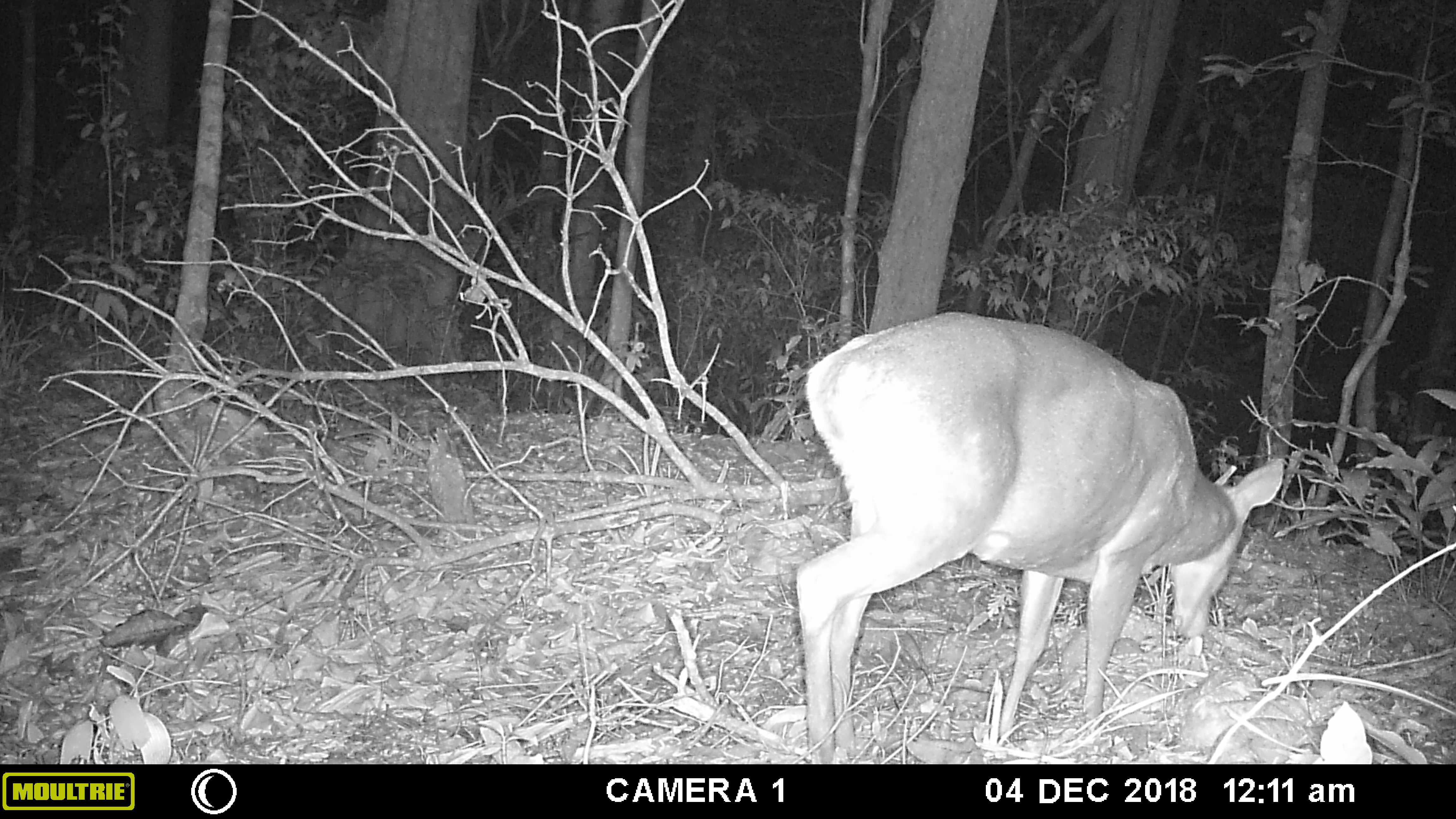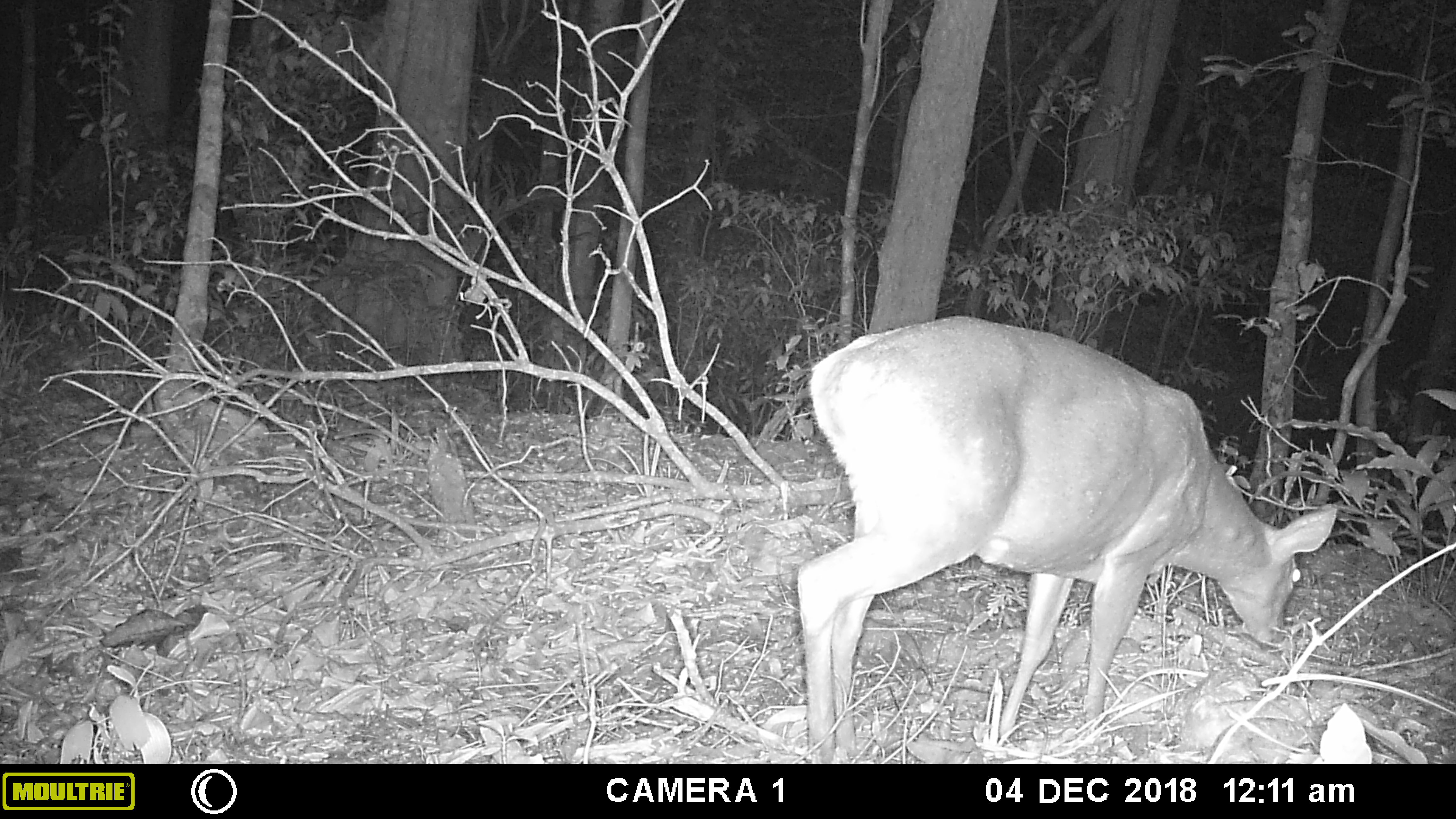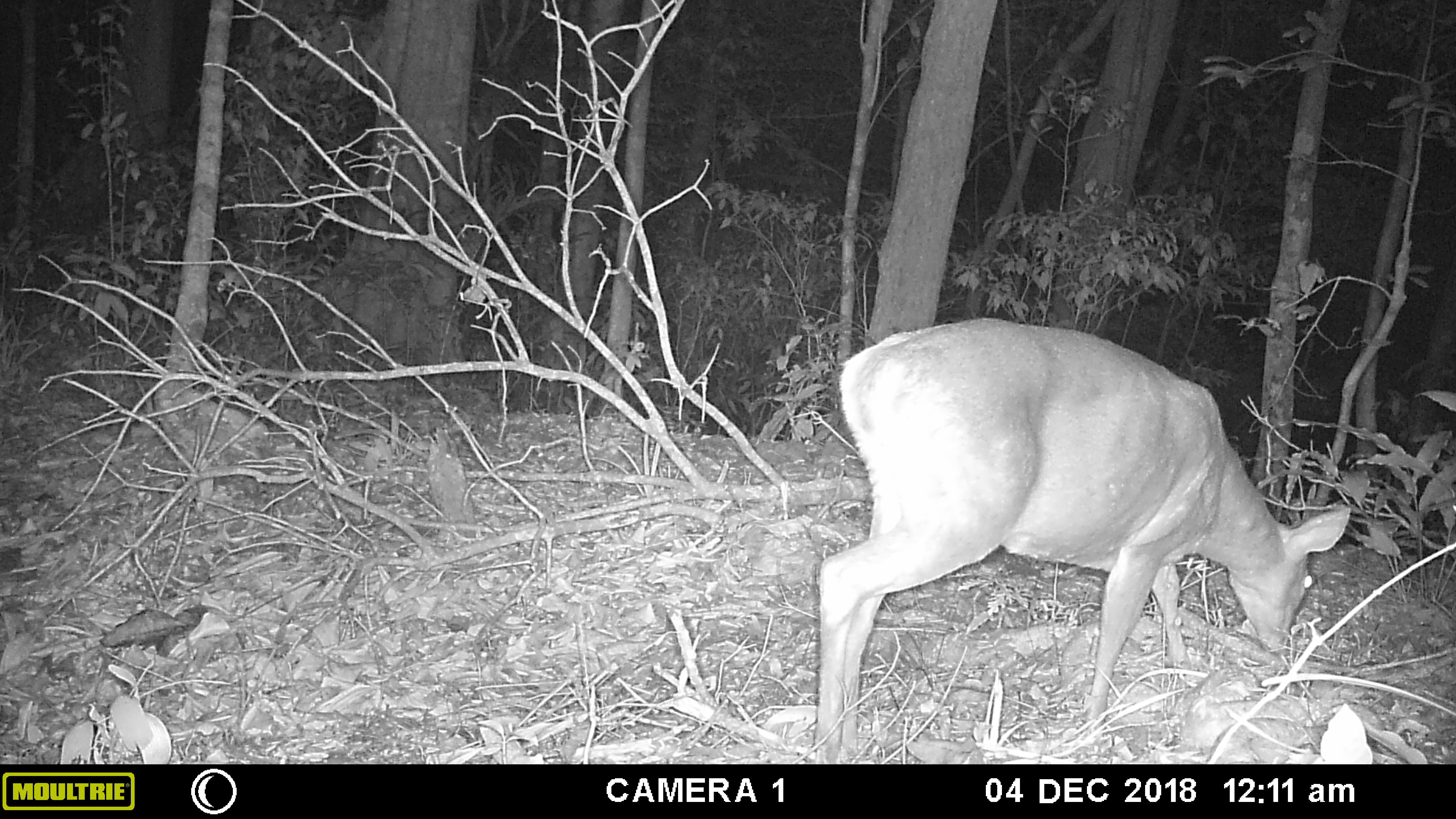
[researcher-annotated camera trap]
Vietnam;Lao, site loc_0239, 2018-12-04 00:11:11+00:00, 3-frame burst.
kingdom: Animalia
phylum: Chordata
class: Mammalia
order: Artiodactyla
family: Cervidae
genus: Muntiacus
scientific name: Muntiacus vuquangensis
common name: large-antlered muntjac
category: large antlered muntjac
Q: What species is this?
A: Large antlered muntjac (large-antlered muntjac) (Muntiacus vuquangensis).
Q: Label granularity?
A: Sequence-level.